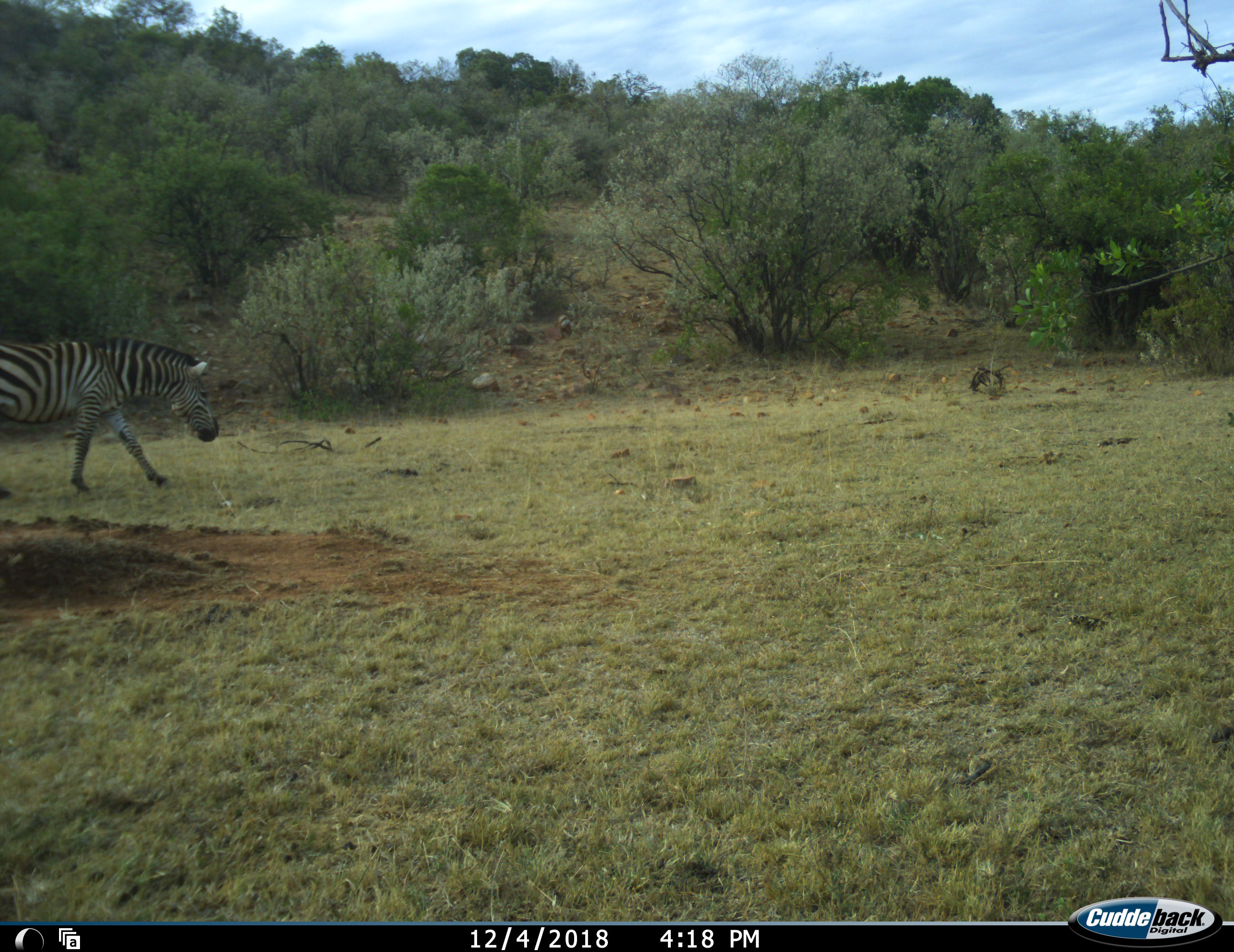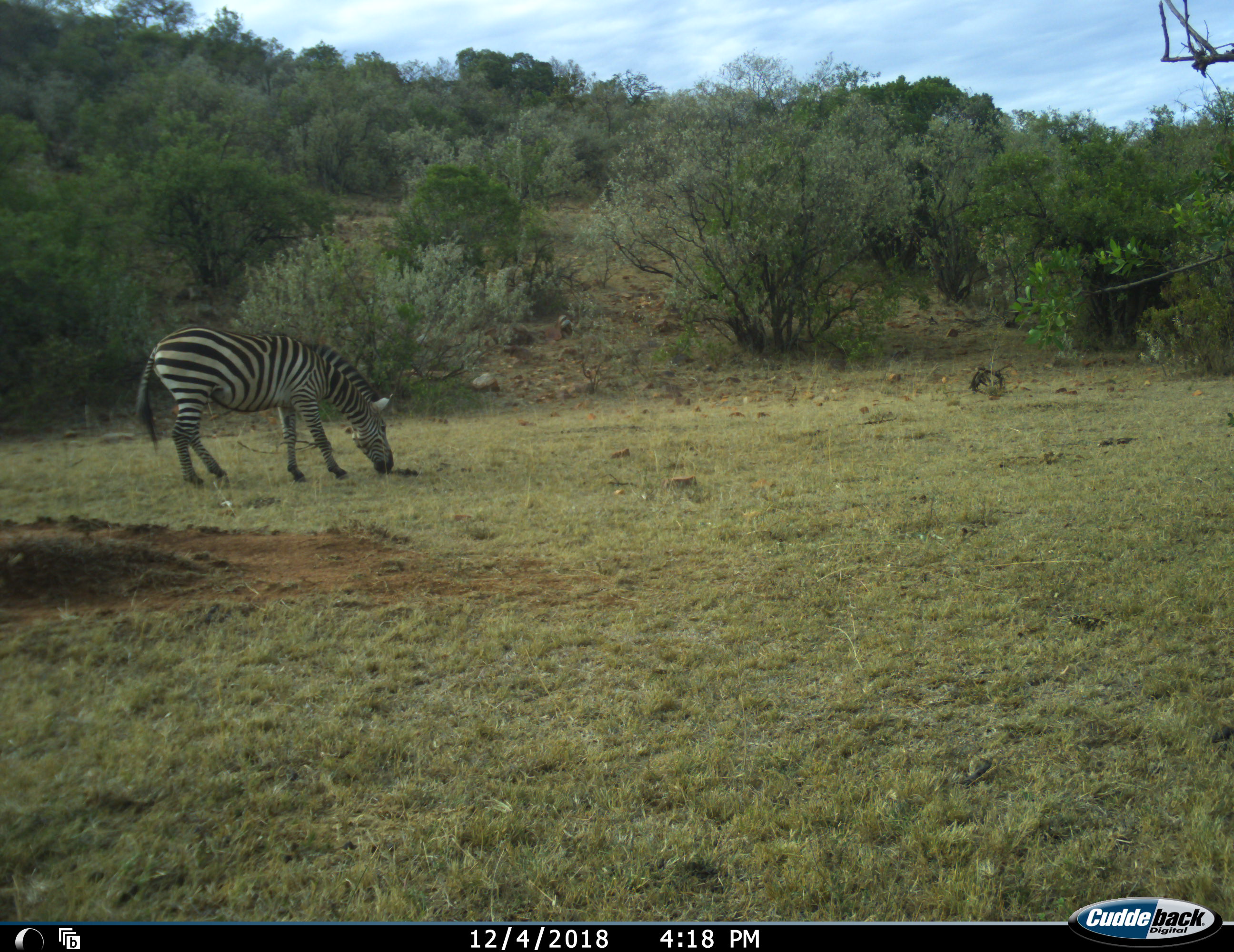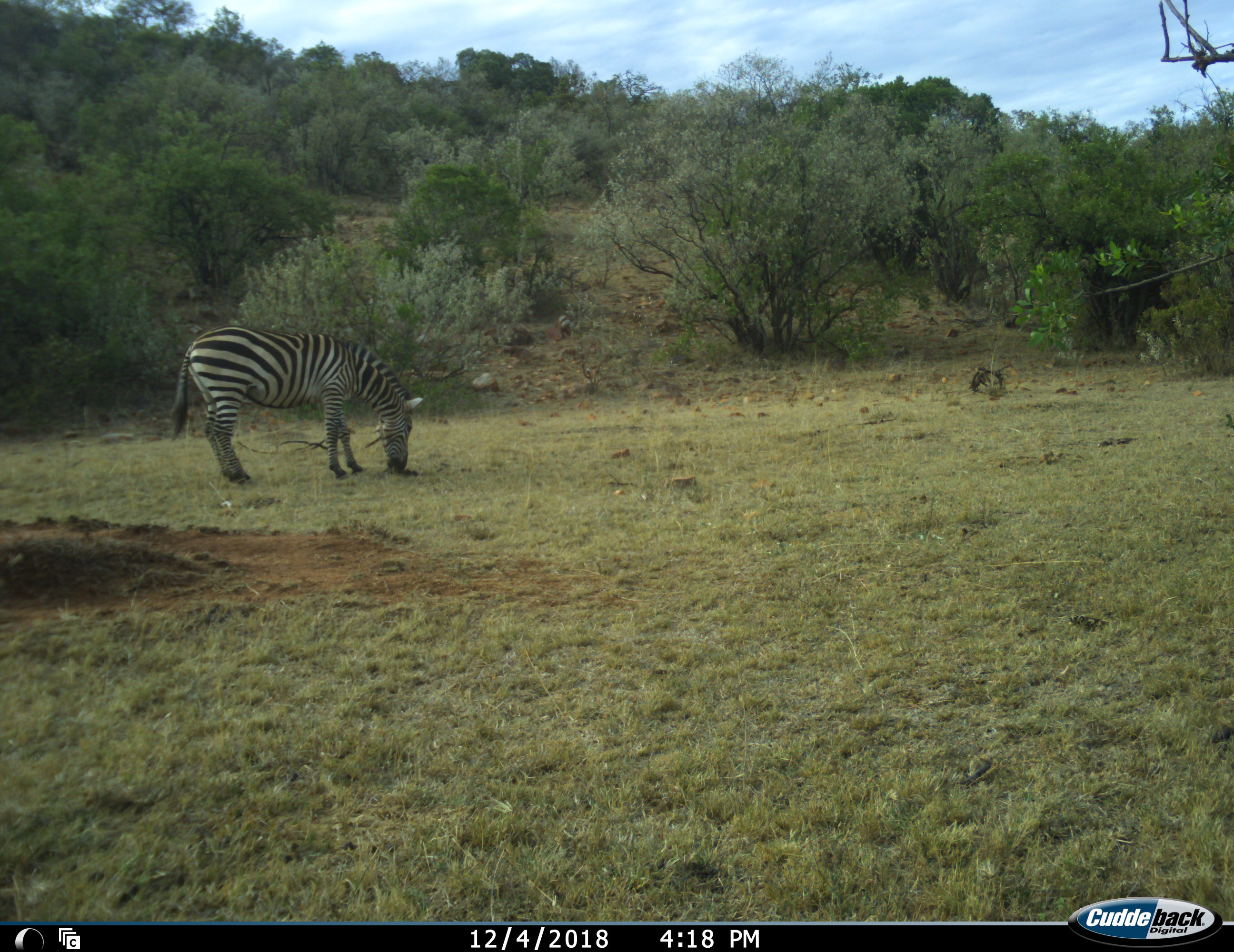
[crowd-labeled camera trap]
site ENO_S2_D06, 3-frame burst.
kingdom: Animalia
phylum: Chordata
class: Mammalia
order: Perissodactyla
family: Equidae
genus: Equus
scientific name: Equus quagga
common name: plains zebra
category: zebraplains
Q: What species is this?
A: Zebraplains (plains zebra) (Equus quagga).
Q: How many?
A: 1.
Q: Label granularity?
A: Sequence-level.